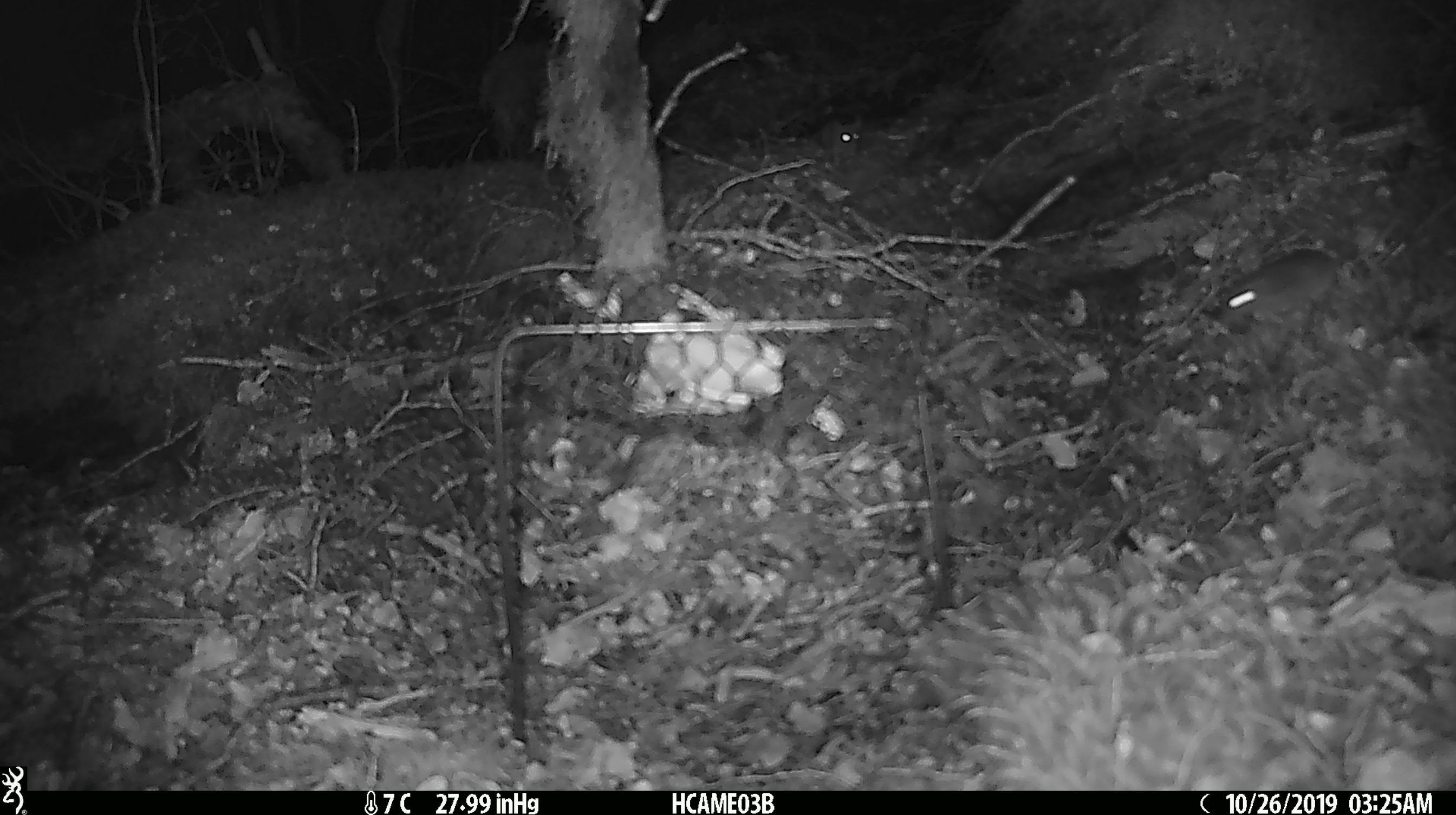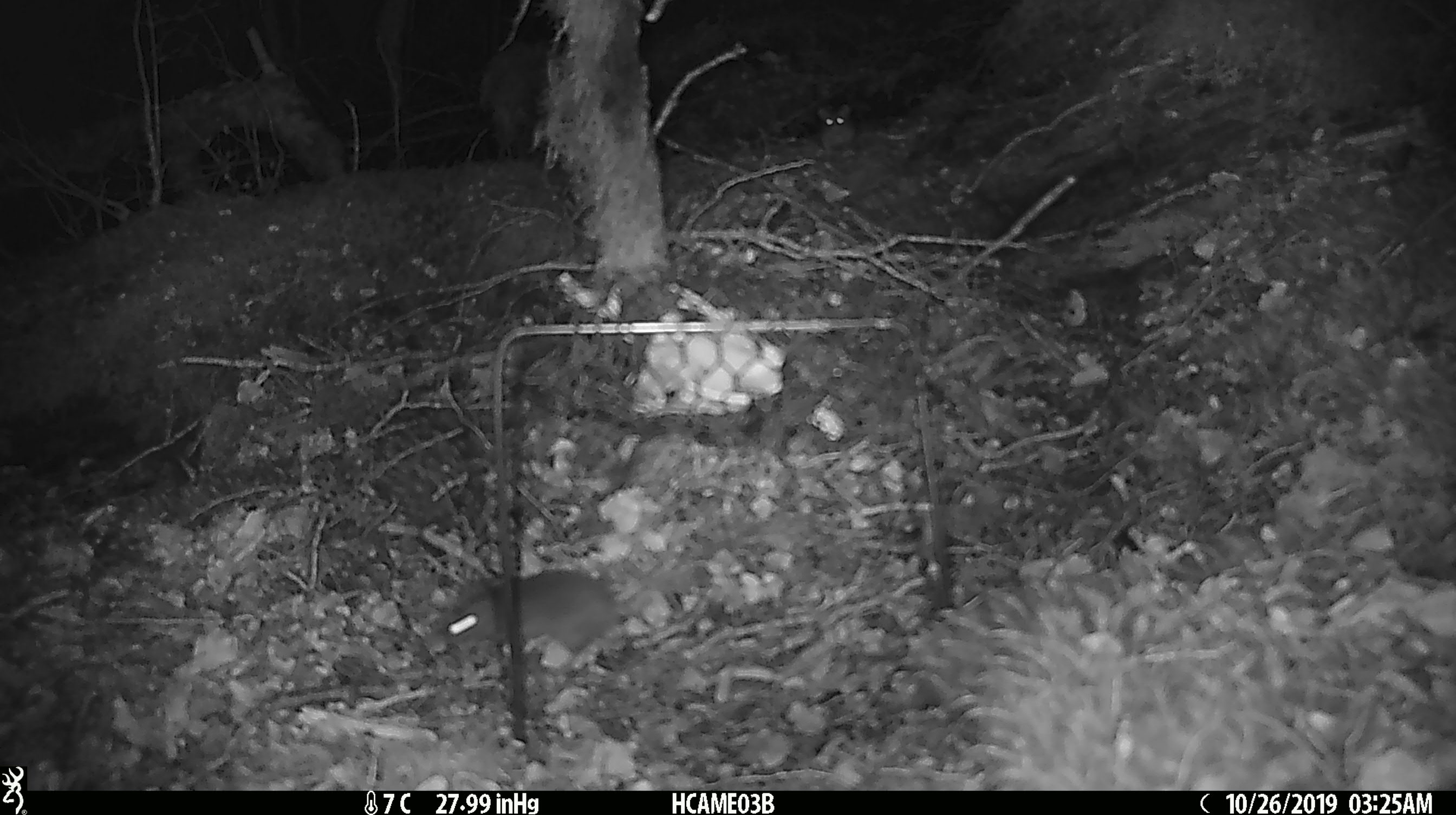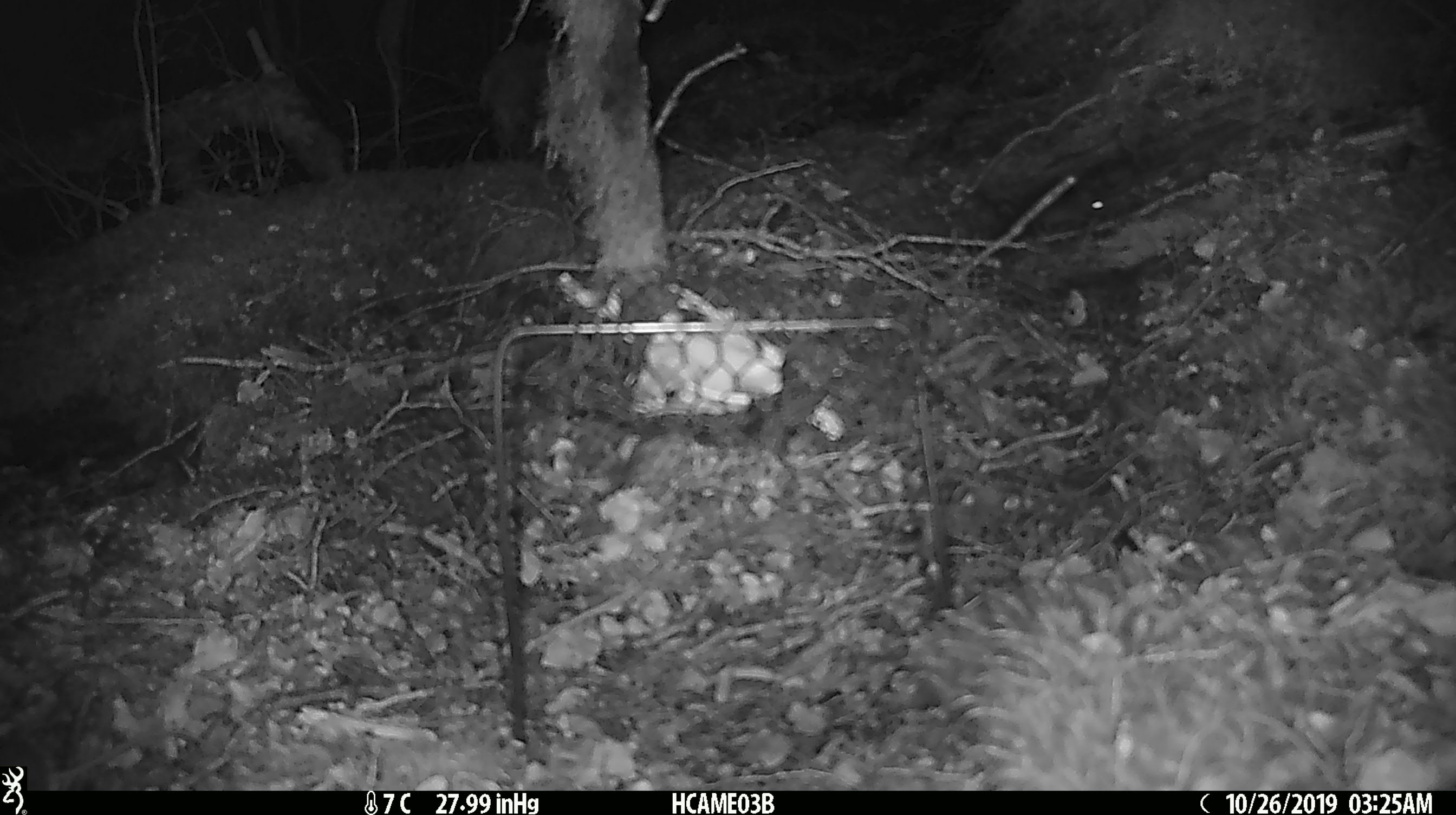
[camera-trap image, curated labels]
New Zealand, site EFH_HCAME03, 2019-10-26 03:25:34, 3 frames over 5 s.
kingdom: Animalia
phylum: Chordata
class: Mammalia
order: Rodentia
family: Muridae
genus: Mus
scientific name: Mus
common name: mouse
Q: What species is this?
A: Mouse (Mus).